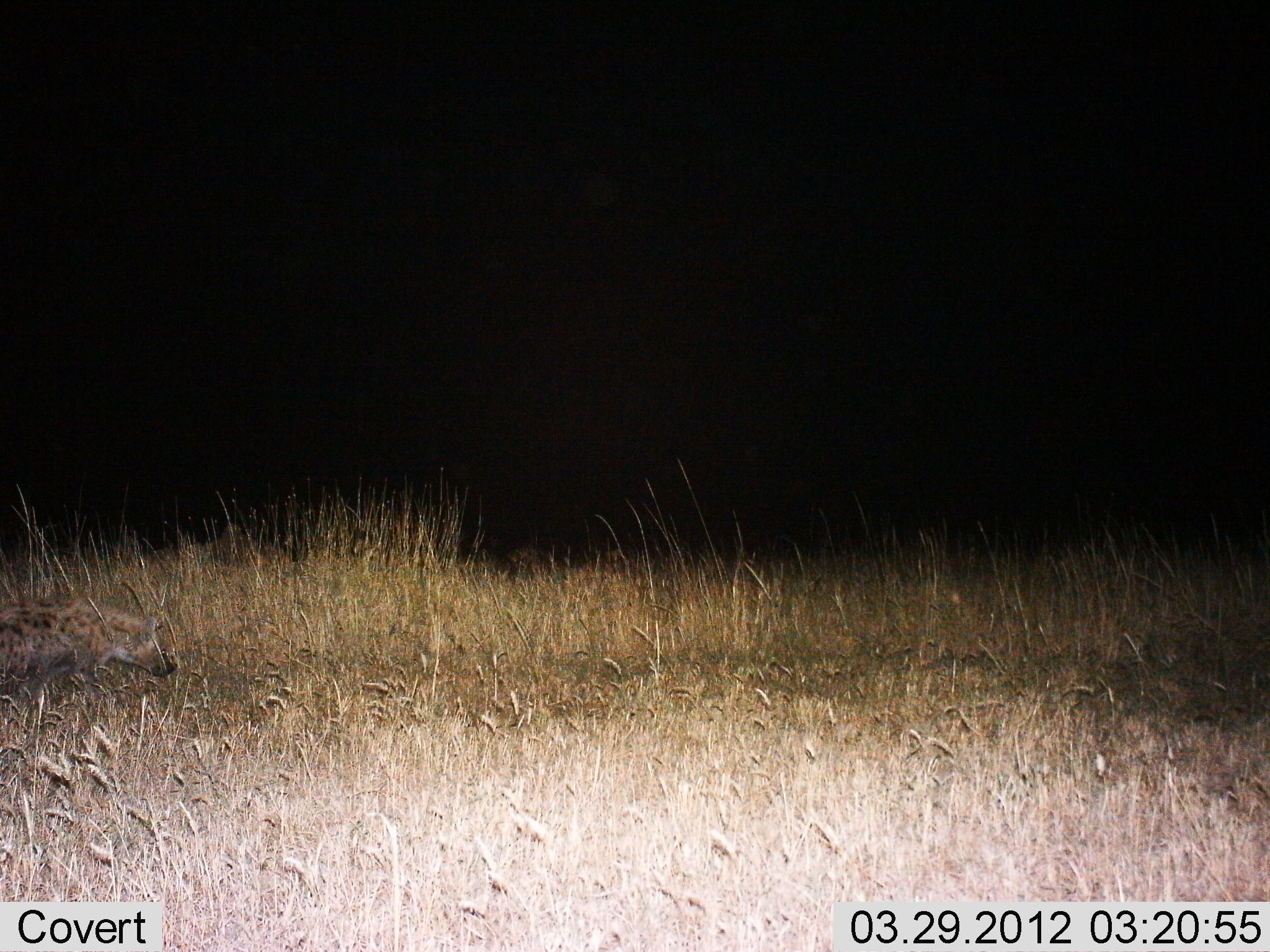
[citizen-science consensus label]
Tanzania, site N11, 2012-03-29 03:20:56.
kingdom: Animalia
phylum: Chordata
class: Mammalia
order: Carnivora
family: Hyaenidae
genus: Crocuta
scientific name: Crocuta crocuta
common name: spotted hyena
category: hyenaspotted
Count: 1.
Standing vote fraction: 24%.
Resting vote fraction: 0%.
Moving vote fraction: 76%.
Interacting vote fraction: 0%.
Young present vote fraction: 0%.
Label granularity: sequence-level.